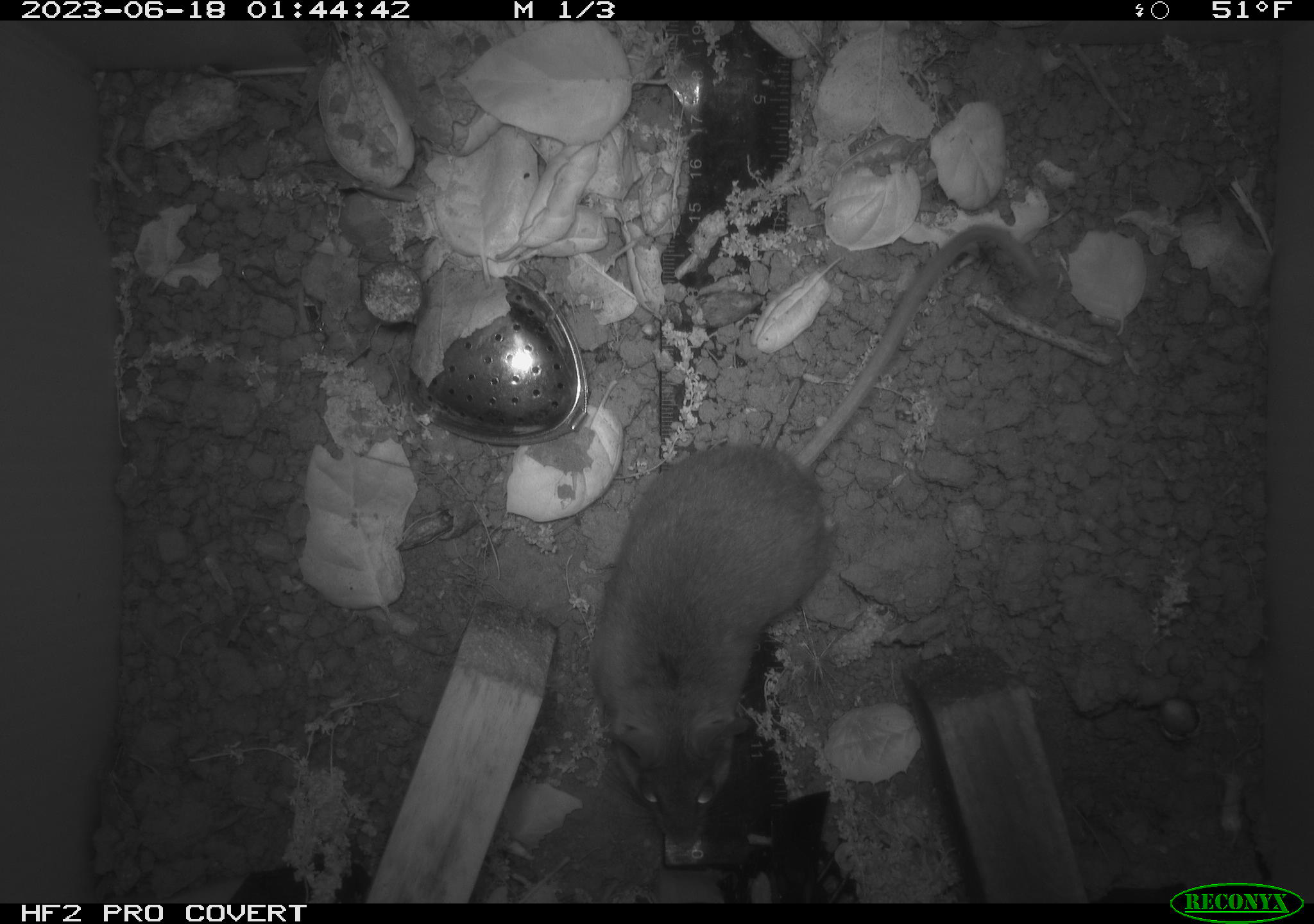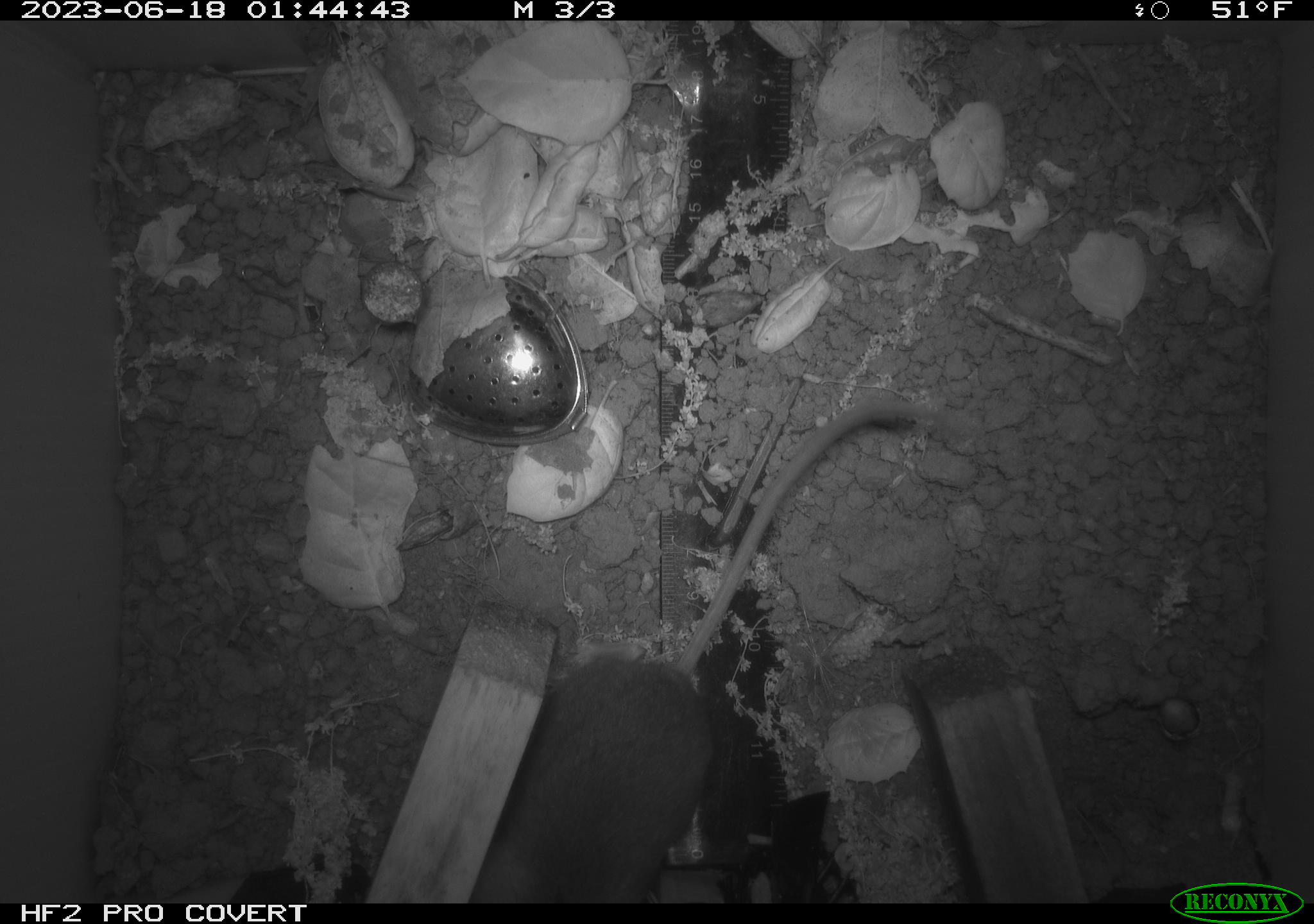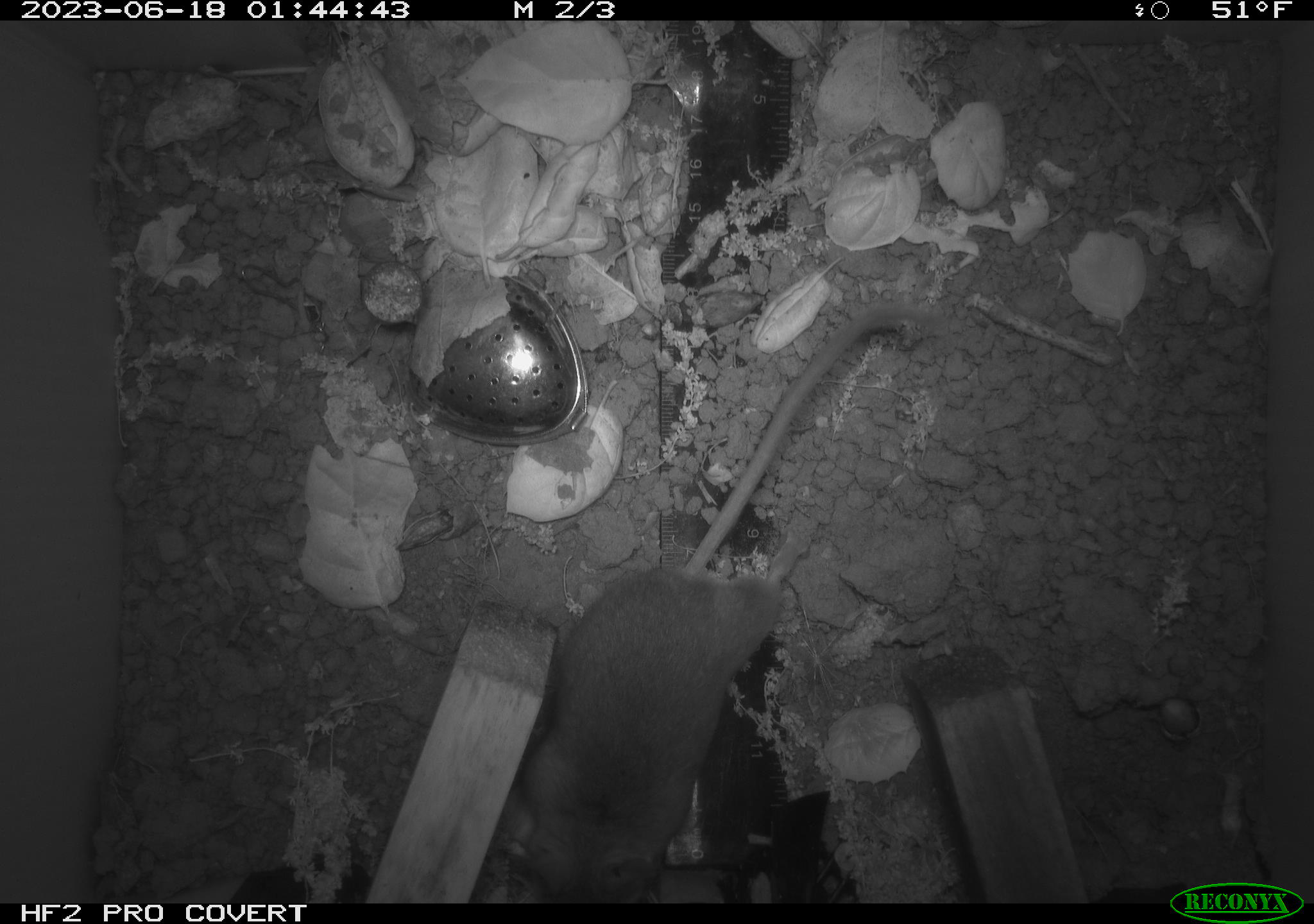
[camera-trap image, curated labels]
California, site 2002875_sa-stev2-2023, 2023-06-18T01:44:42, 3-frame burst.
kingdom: Animalia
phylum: Chordata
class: Mammalia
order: Rodentia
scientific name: Rodentia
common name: mouse species